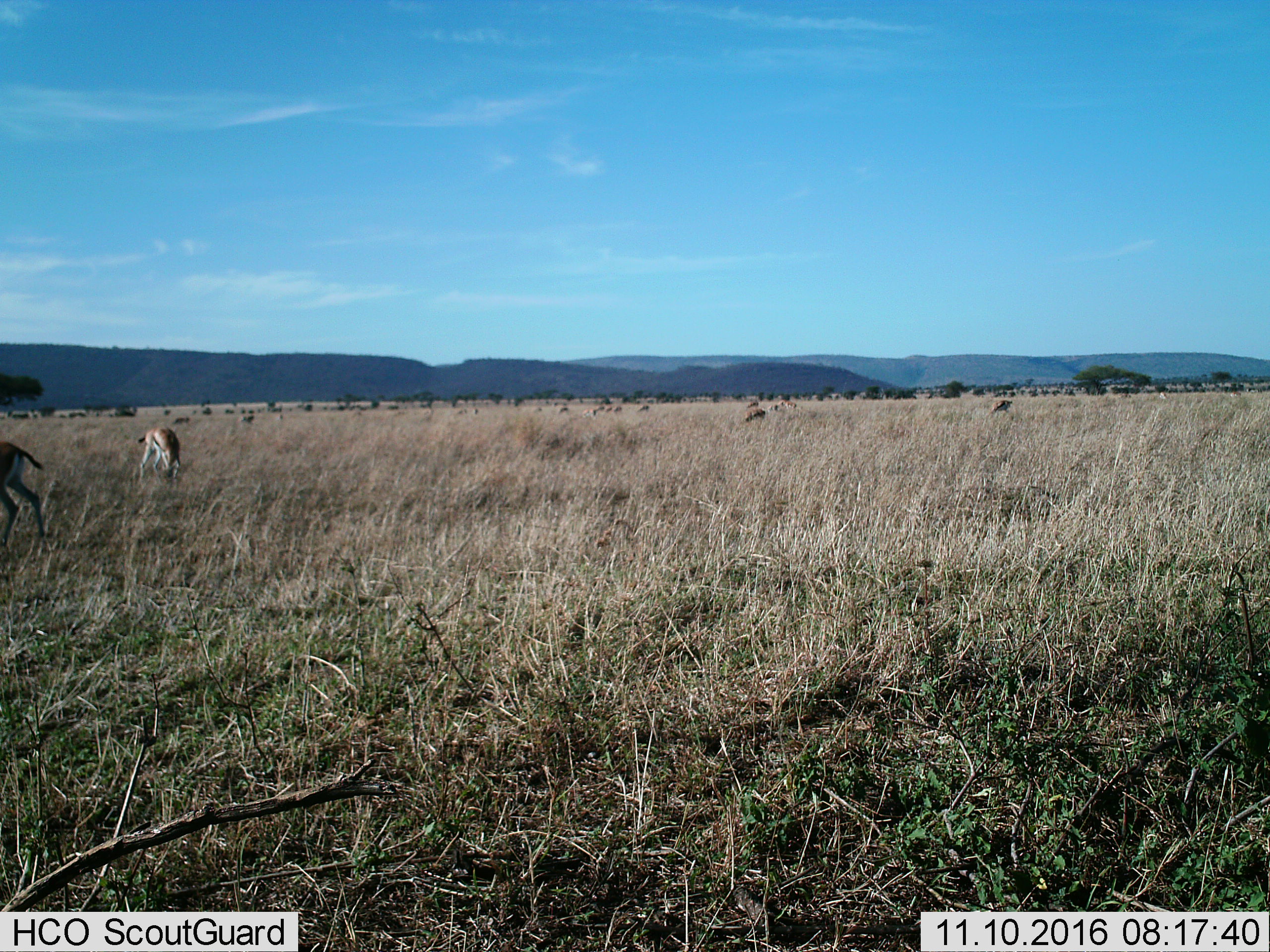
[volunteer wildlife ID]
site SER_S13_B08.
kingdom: Animalia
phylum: Chordata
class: Mammalia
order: Artiodactyla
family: Bovidae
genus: Eudorcas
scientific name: Eudorcas thomsonii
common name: thomson's gazelle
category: gazellethomsons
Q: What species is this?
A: Gazellethomsons (thomson's gazelle) (Eudorcas thomsonii).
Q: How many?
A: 5.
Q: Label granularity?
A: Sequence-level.